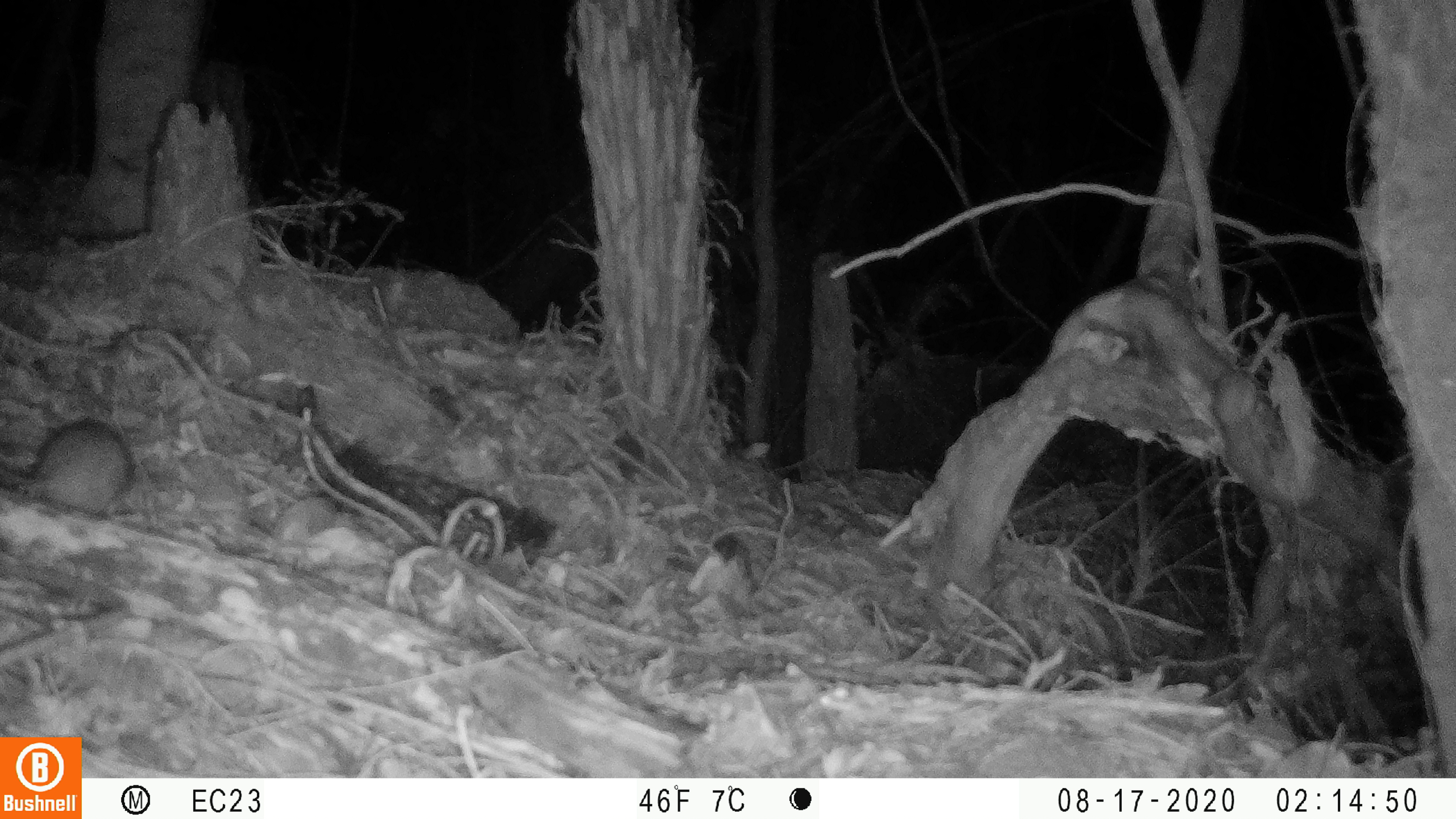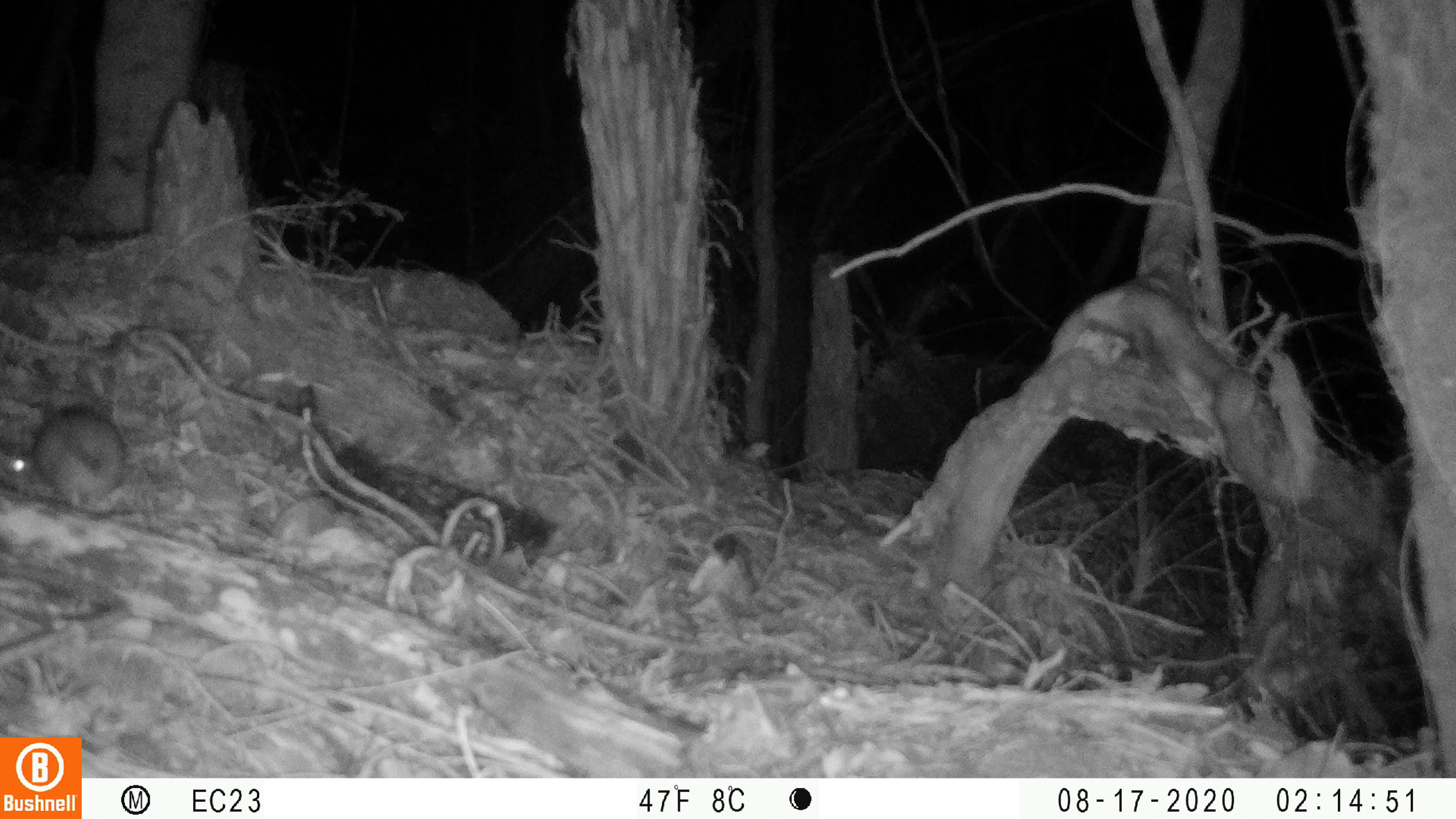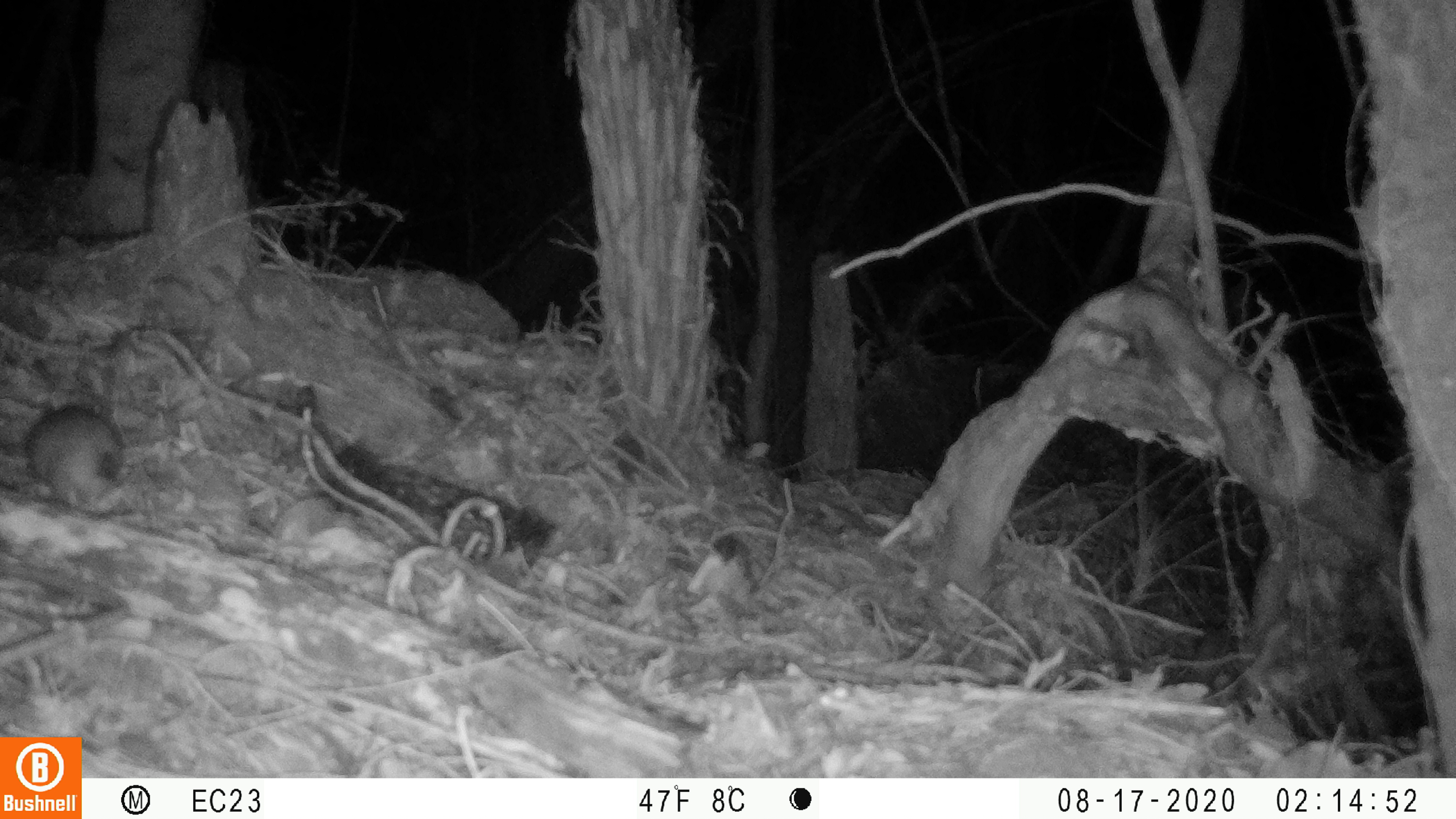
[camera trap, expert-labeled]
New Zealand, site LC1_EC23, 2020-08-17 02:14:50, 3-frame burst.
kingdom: Animalia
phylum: Chordata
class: Mammalia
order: Rodentia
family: Muridae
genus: Rattus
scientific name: Rattus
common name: rat